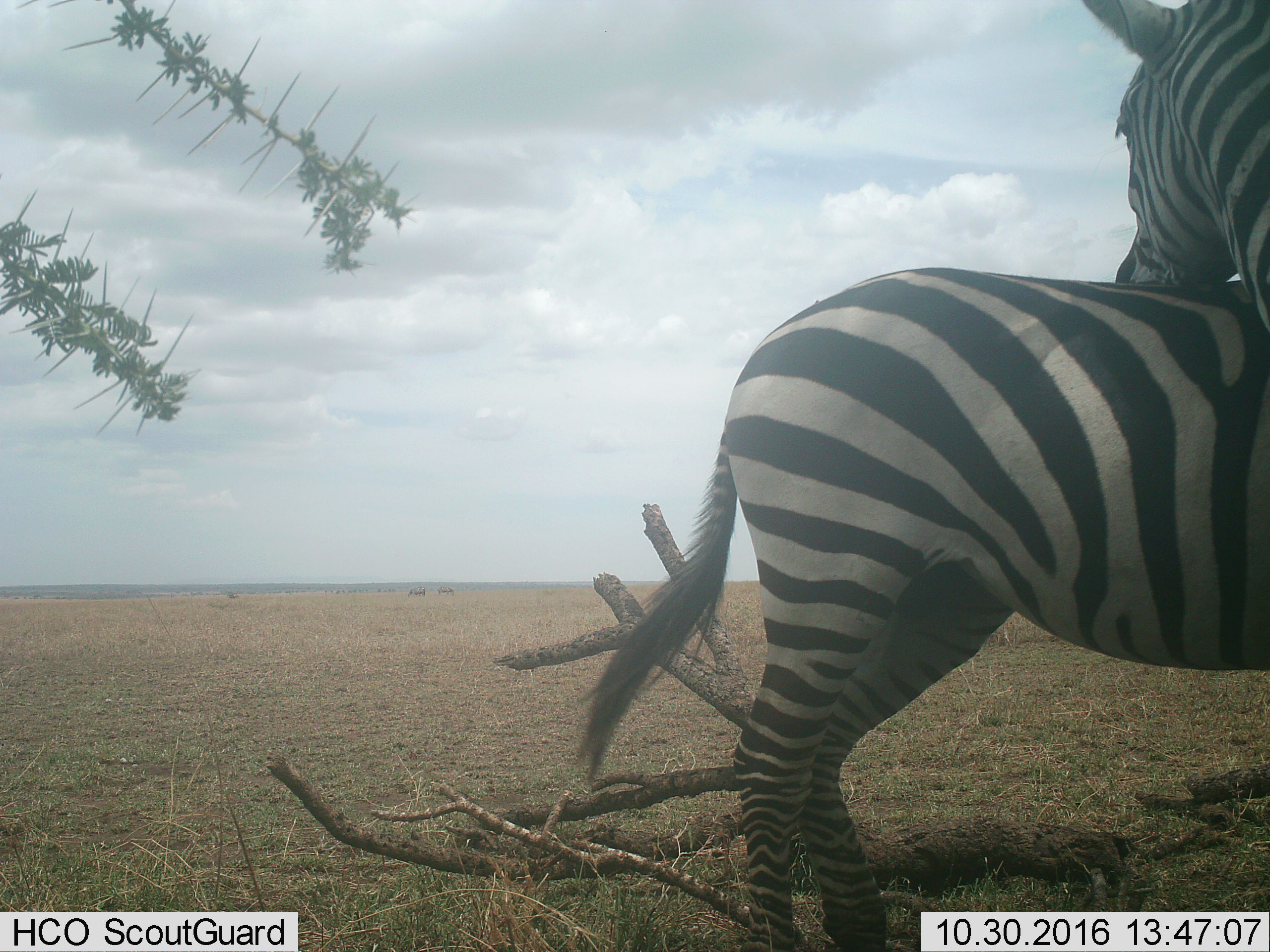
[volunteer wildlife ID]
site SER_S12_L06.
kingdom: Animalia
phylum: Chordata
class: Mammalia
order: Perissodactyla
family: Equidae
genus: Equus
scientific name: Equus quagga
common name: plains zebra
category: zebraplains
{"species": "zebraplains (plains zebra) (Equus quagga)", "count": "2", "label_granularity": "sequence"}